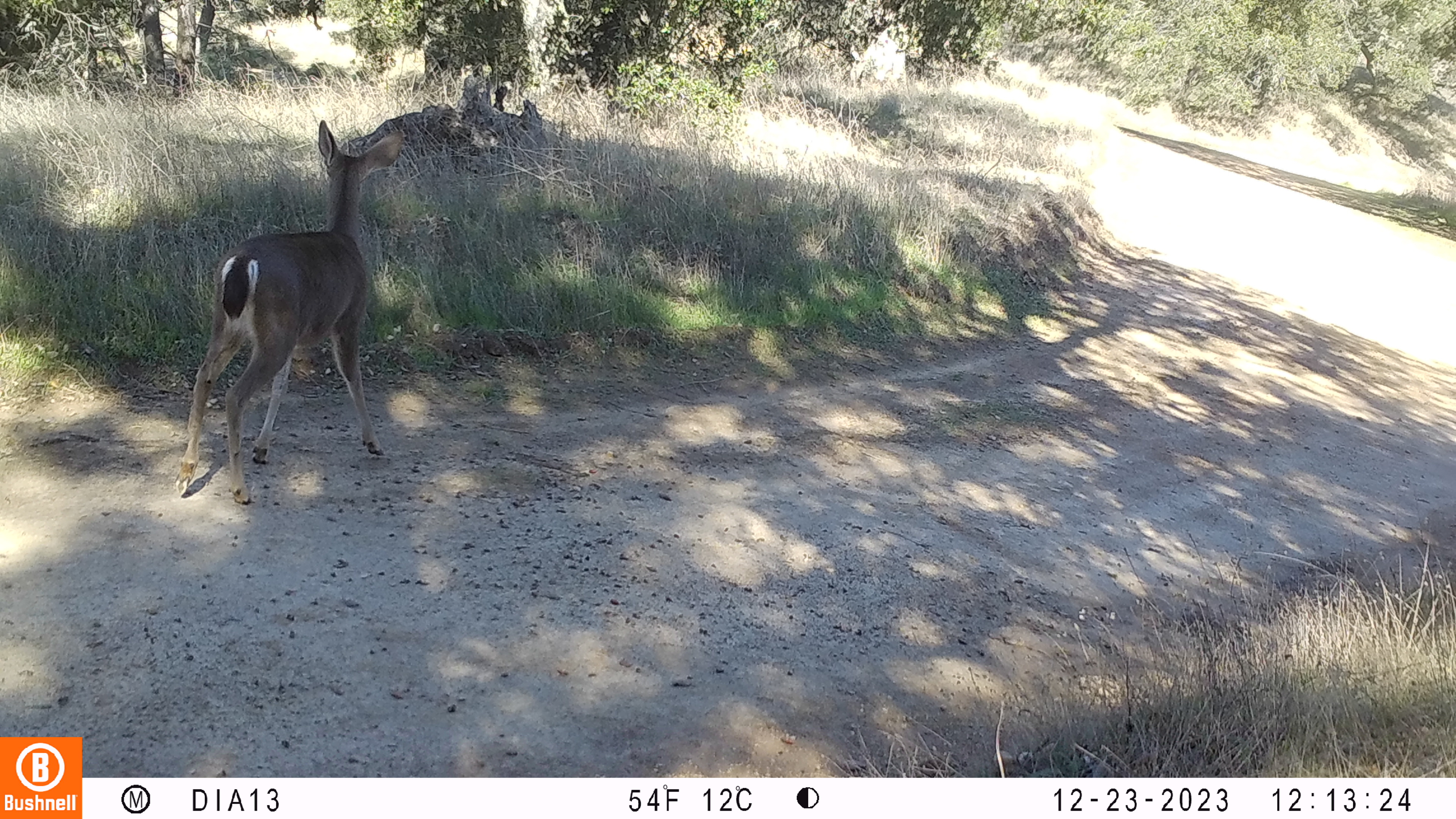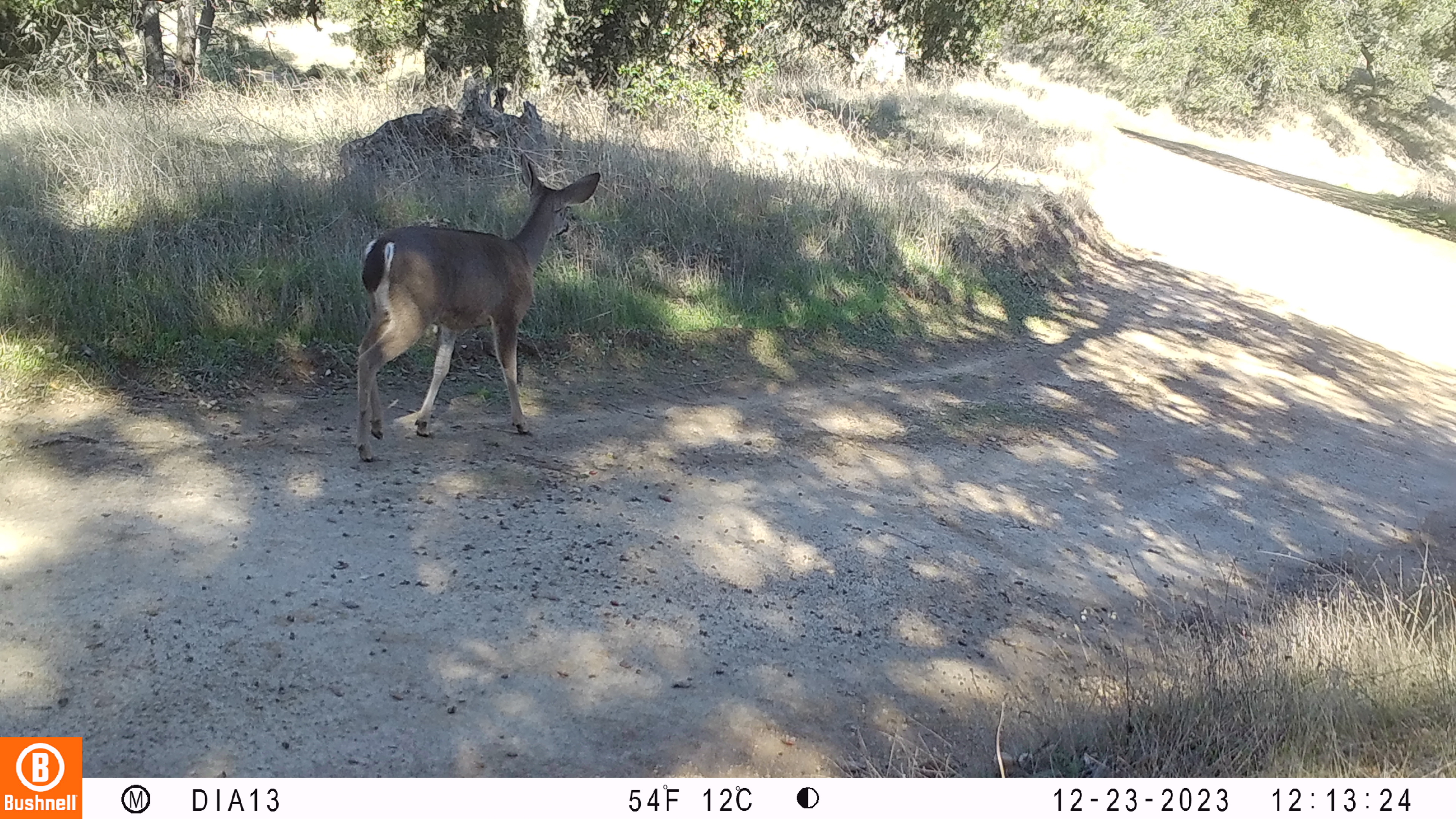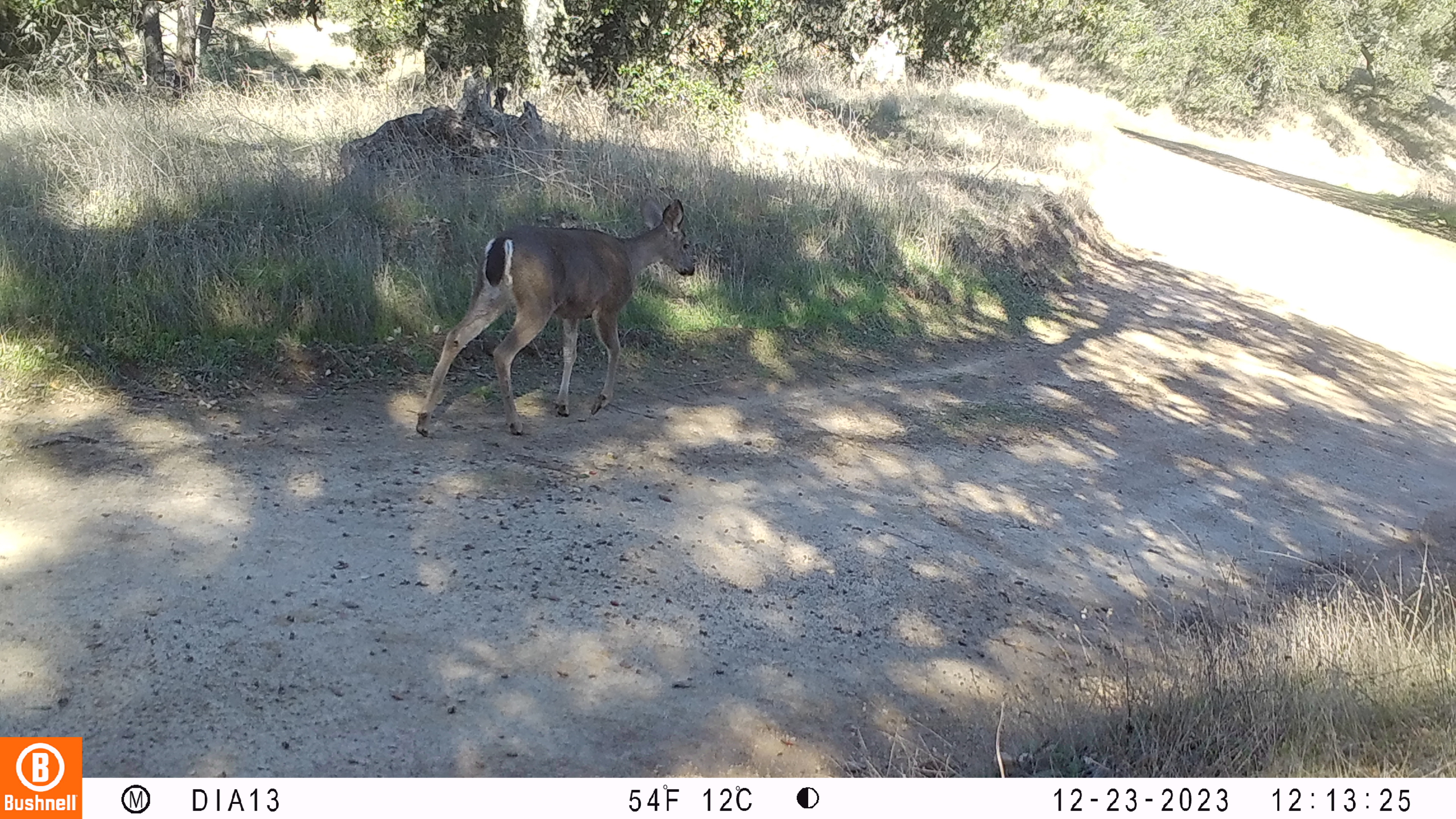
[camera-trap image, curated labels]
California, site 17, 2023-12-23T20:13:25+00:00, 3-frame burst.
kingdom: Animalia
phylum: Chordata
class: Mammalia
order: Artiodactyla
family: Cervidae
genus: Odocoileus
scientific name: Odocoileus hemionus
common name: mule deer